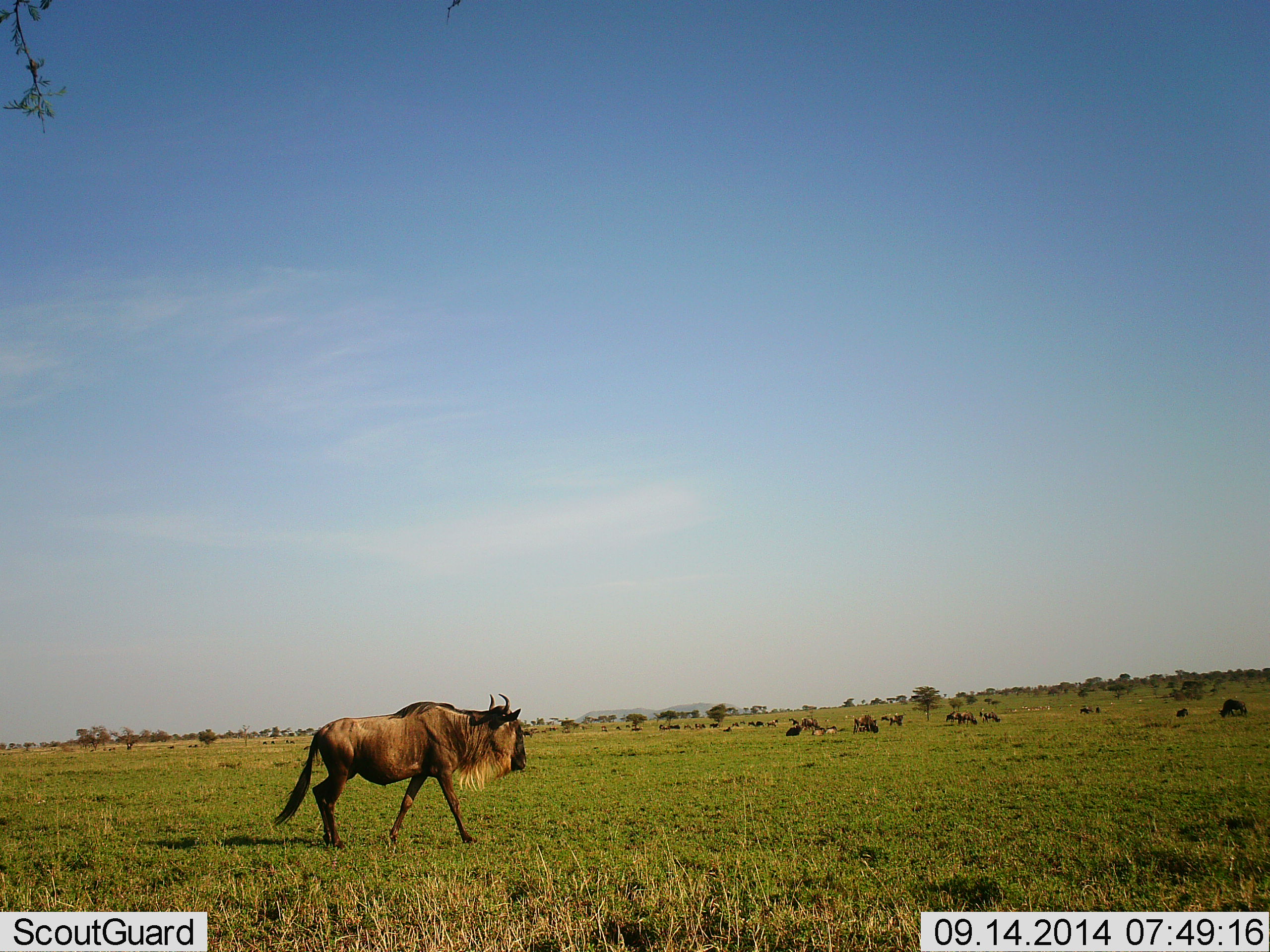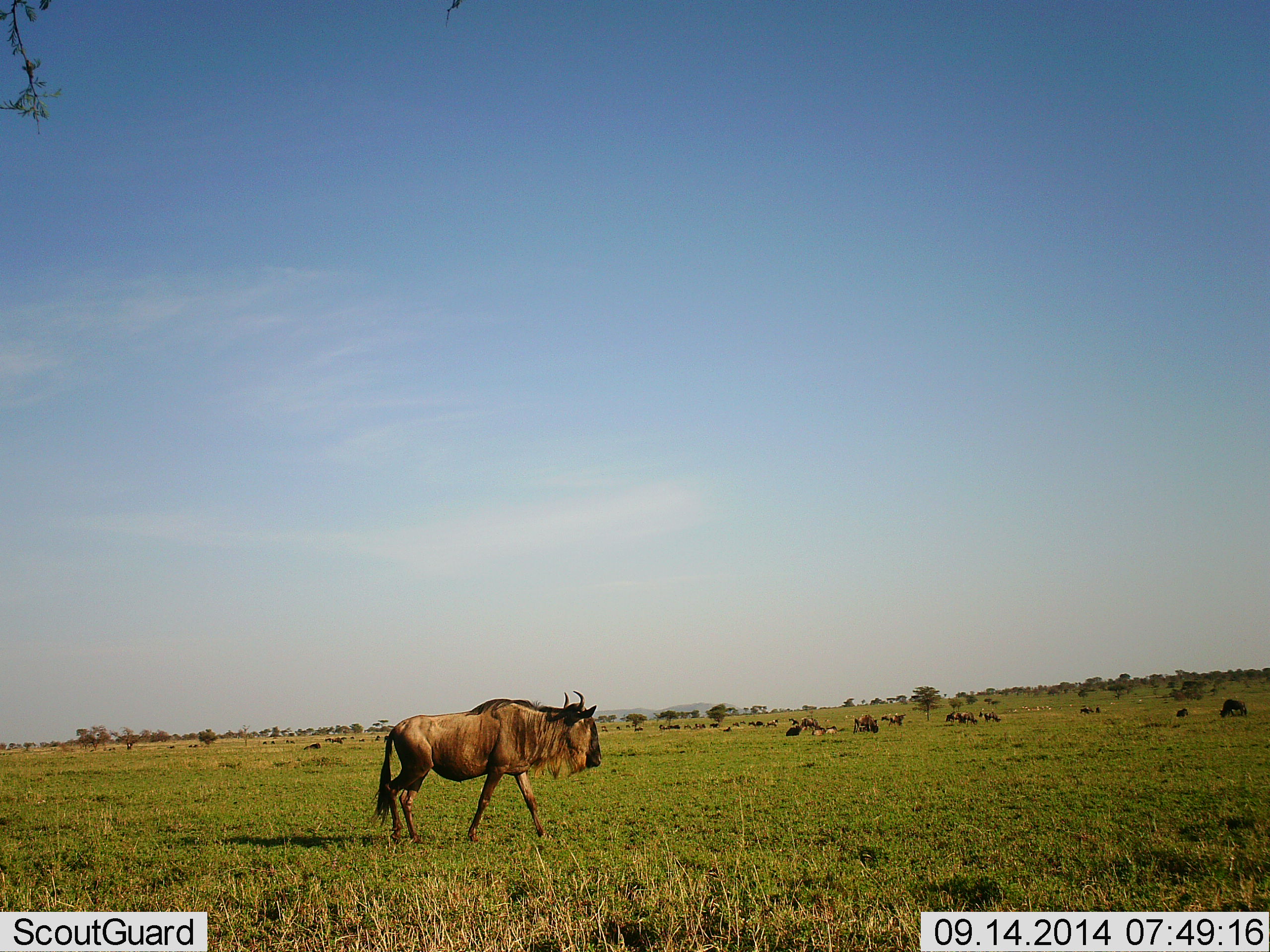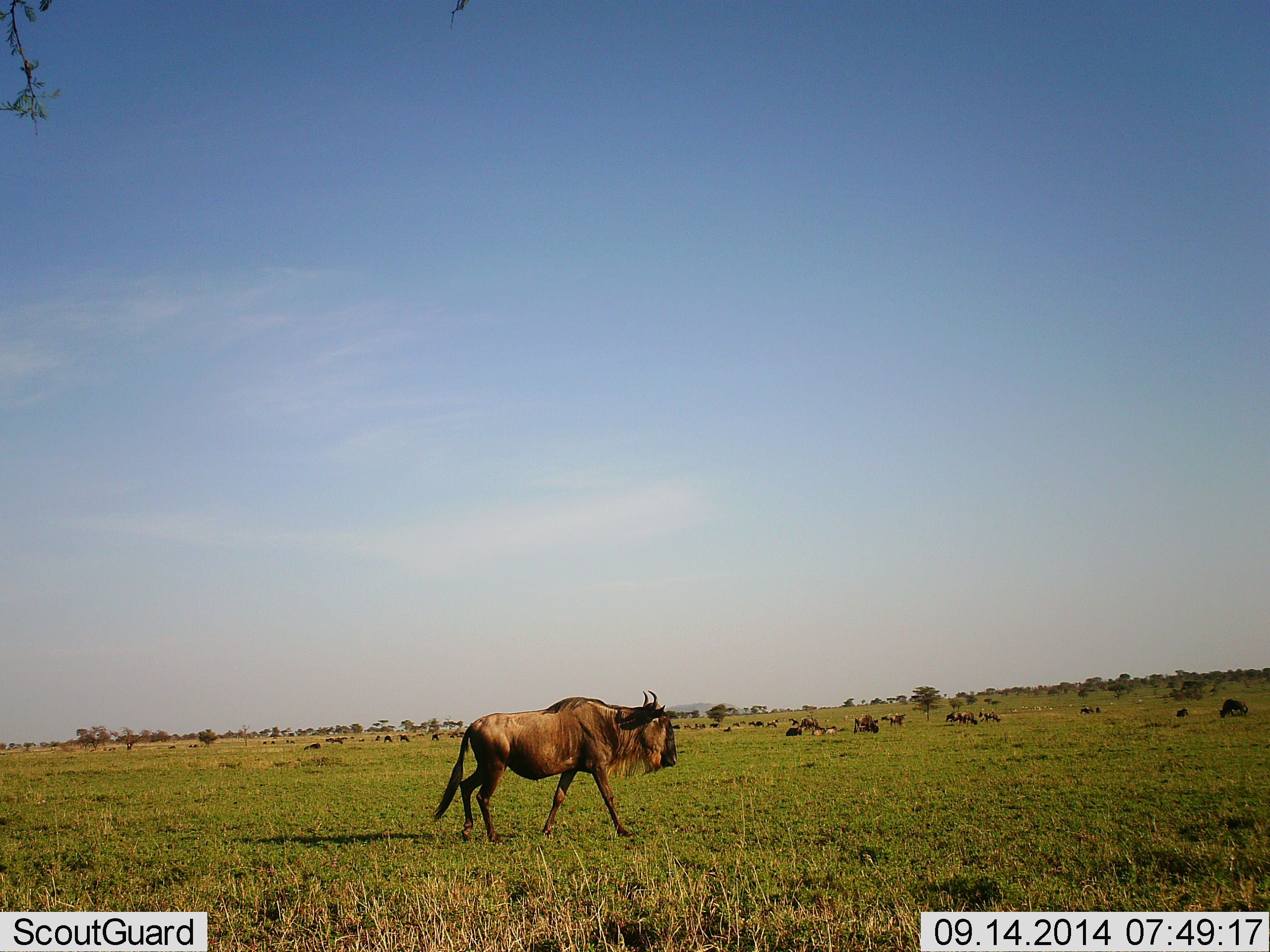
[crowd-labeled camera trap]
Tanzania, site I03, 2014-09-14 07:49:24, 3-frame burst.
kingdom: Animalia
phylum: Chordata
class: Mammalia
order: Artiodactyla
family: Bovidae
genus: Connochaetes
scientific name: Connochaetes taurinus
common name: blue wildebeest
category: wildebeest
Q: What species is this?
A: Wildebeest (blue wildebeest) (Connochaetes taurinus).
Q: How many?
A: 11-50.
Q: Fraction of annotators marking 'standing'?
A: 50%.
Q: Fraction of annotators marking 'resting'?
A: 70%.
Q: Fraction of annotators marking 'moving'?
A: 90%.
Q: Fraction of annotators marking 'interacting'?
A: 0%.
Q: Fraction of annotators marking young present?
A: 0%.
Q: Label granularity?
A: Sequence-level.